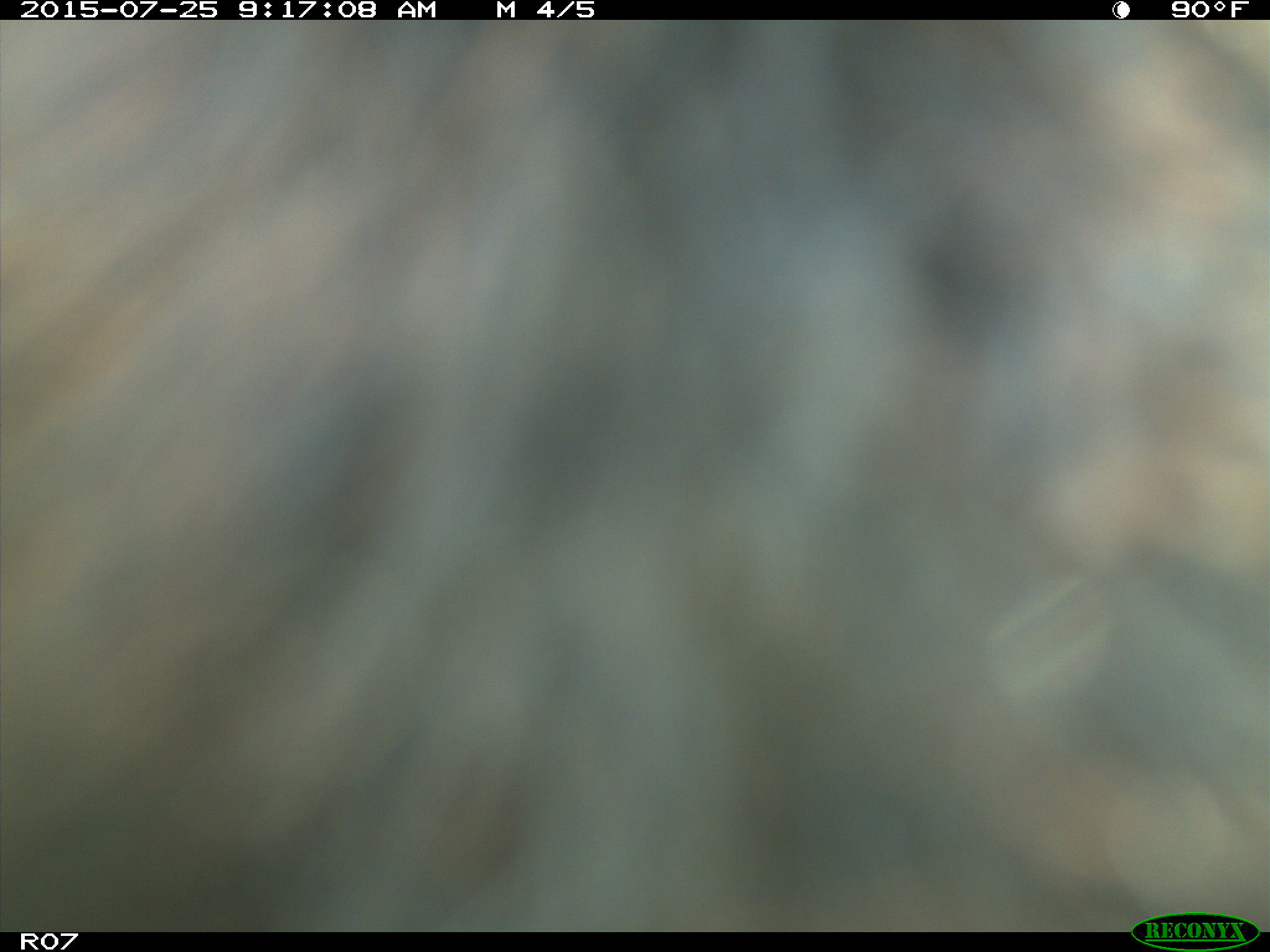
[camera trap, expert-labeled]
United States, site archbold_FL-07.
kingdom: Animalia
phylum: Chordata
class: Mammalia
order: Artiodactyla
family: Bovidae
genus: Bos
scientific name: Bos taurus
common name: domestic cow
Bos taurus (domestic cow).